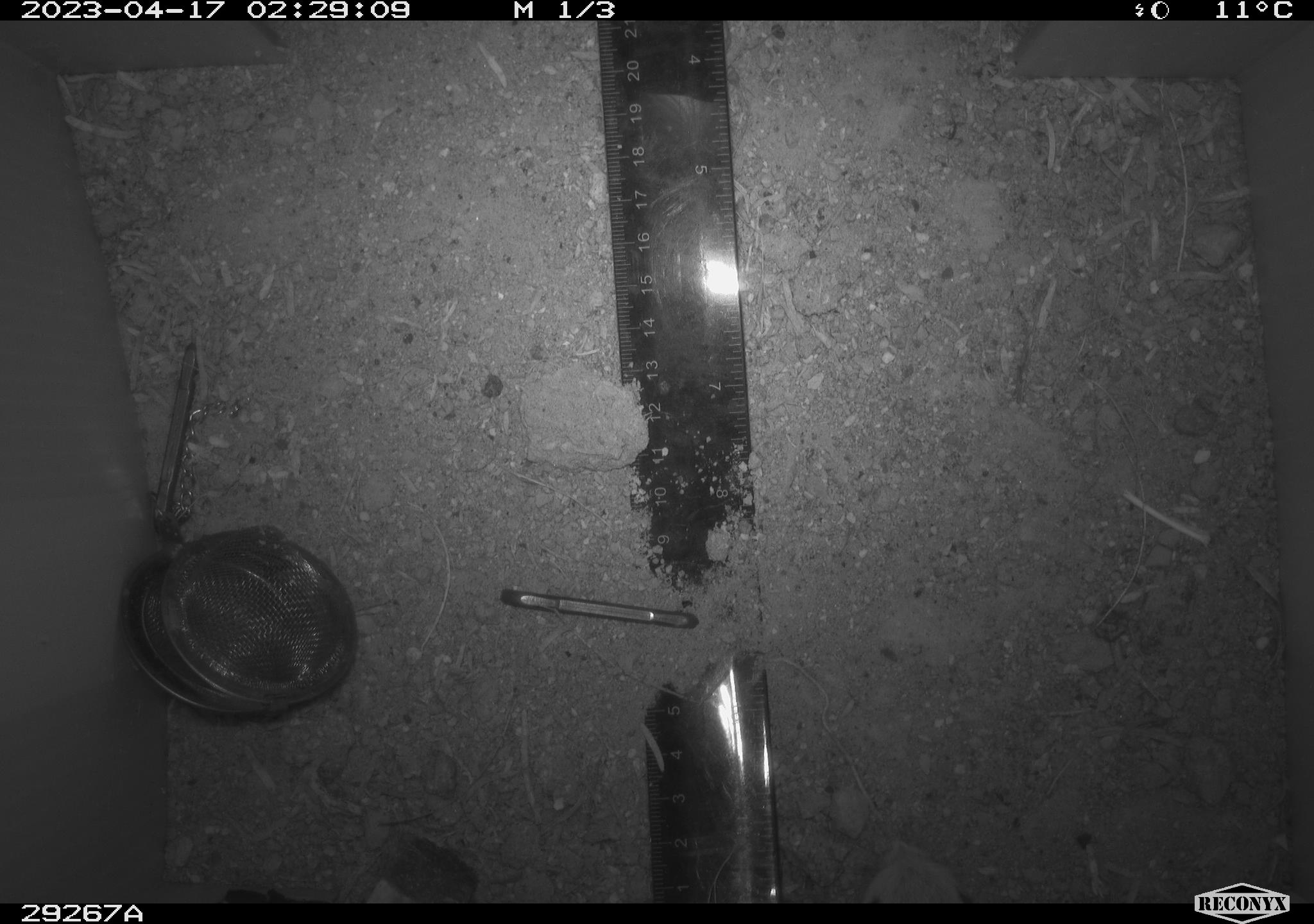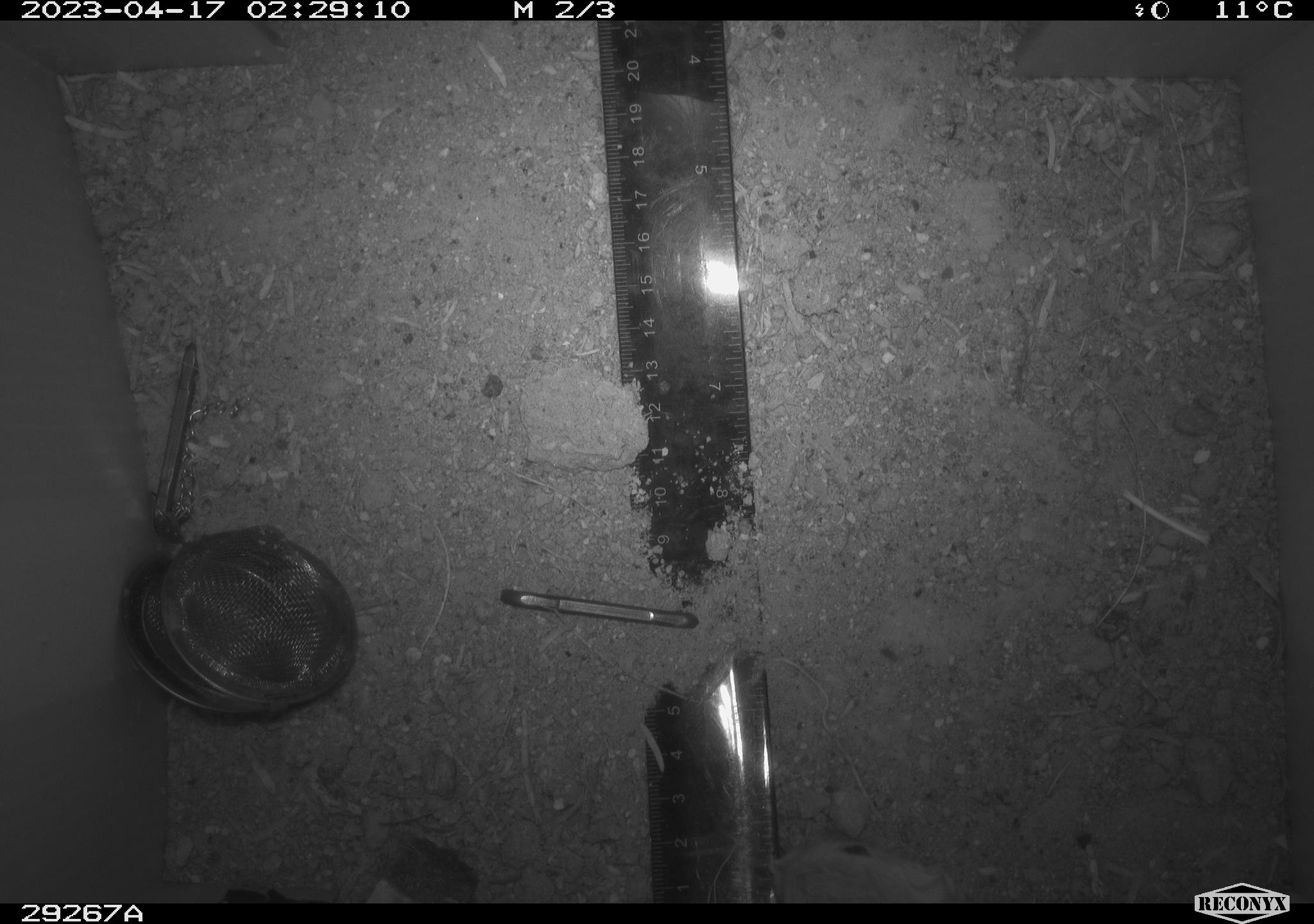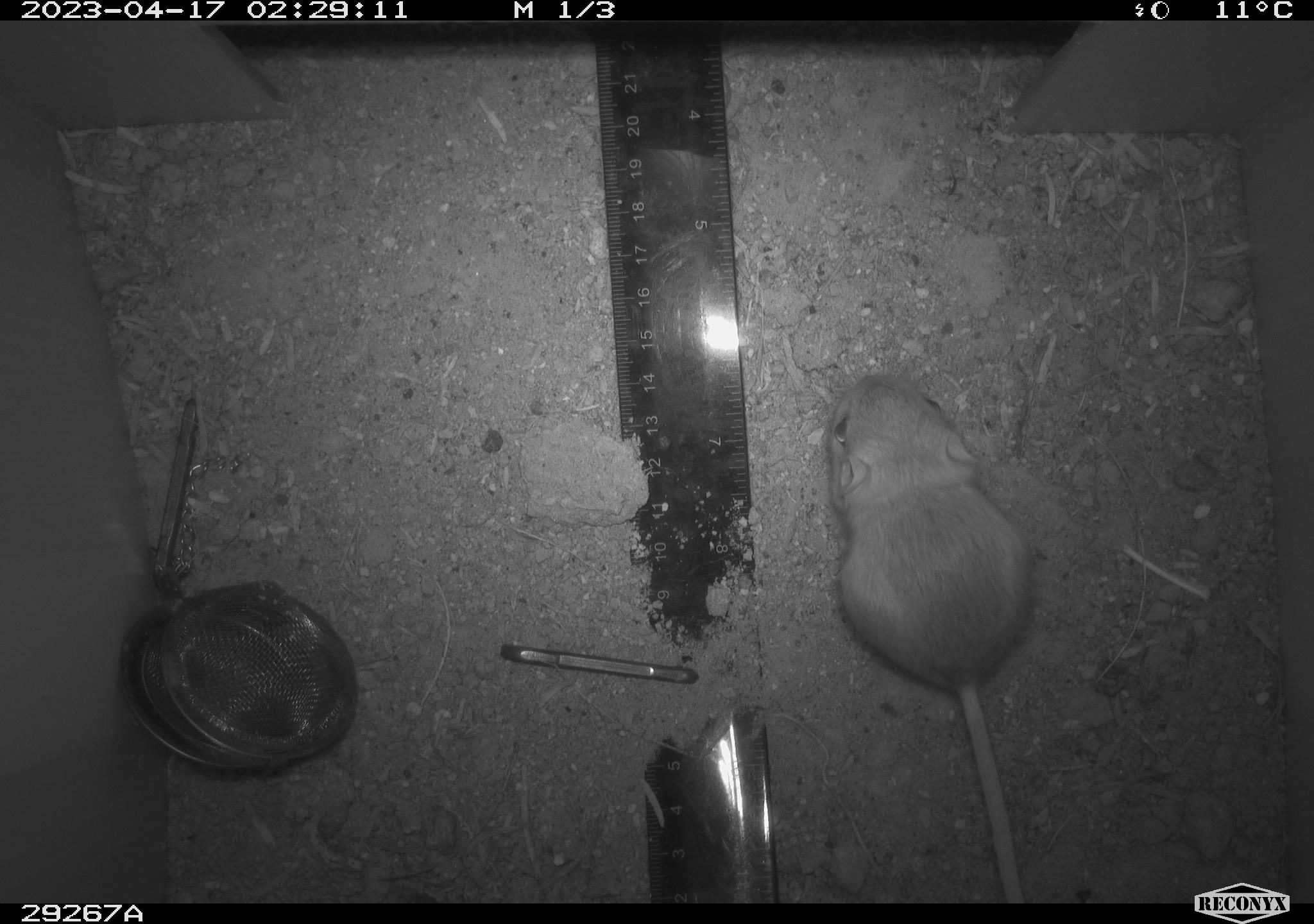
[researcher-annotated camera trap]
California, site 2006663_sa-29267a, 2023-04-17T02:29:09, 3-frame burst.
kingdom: Animalia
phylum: Chordata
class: Mammalia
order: Rodentia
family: Heteromyidae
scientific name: Heteromyidae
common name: kangaroo rats and pocket mice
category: heteromyidae family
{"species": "heteromyidae family (kangaroo rats and pocket mice) (Heteromyidae)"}